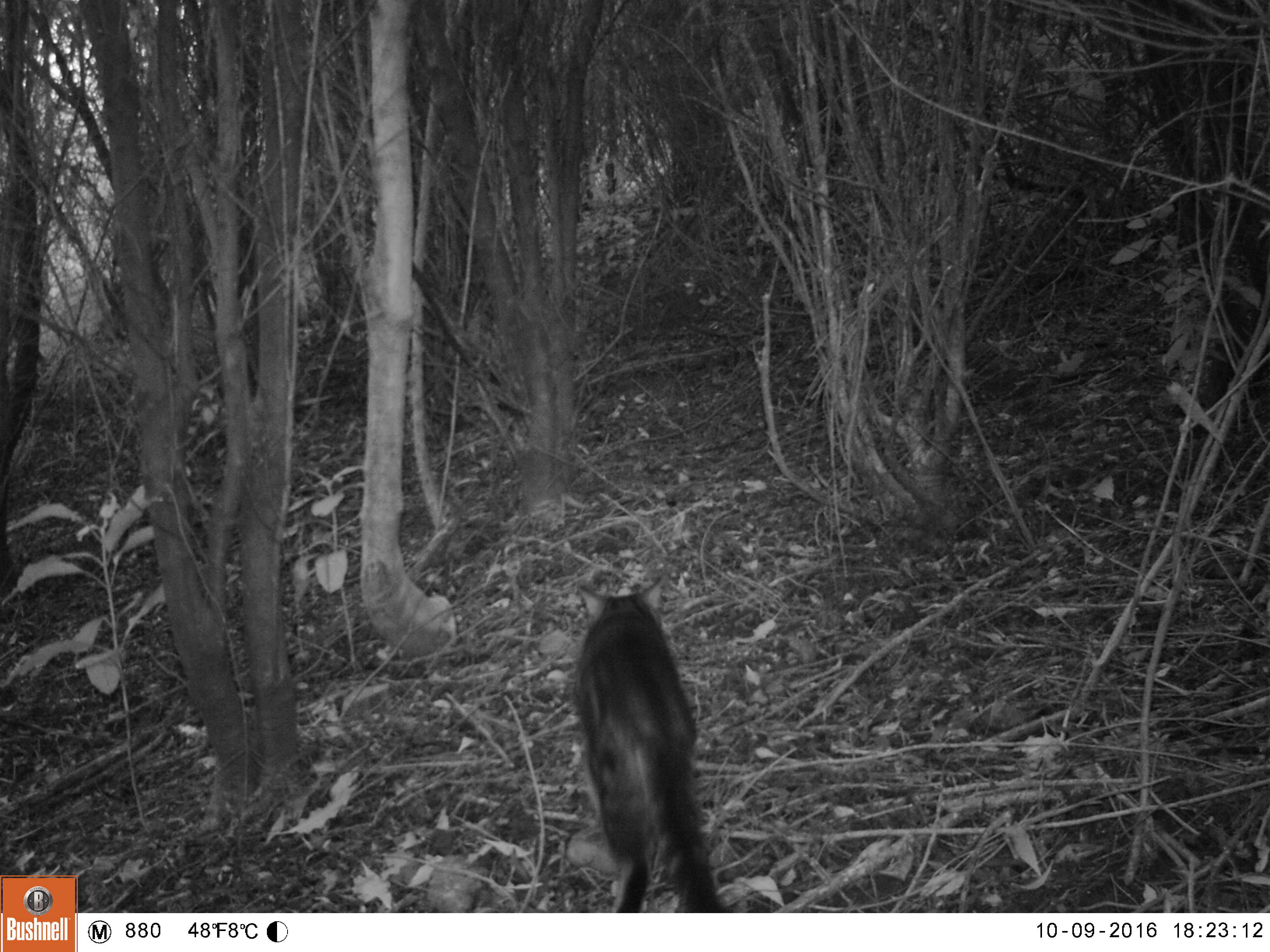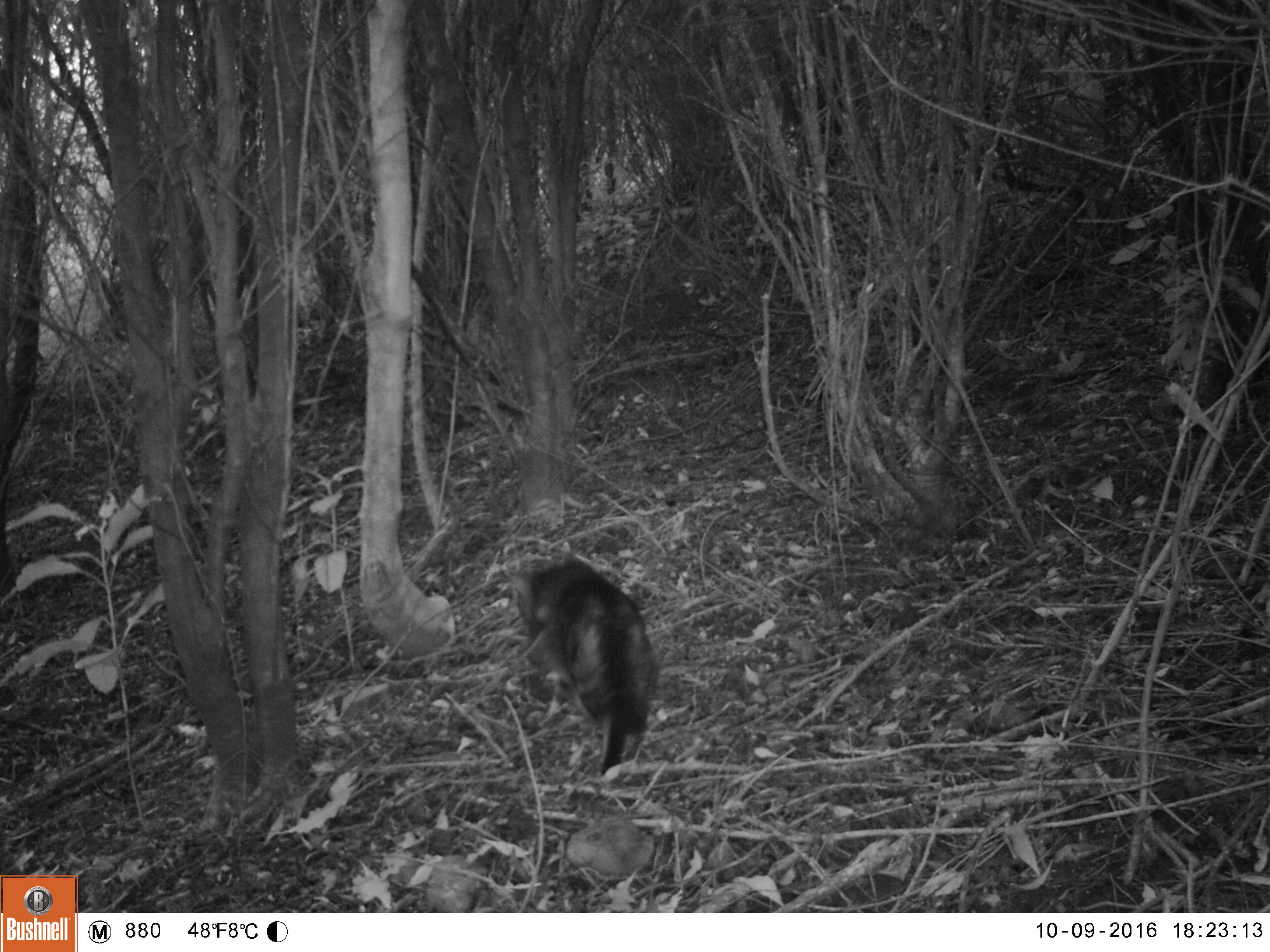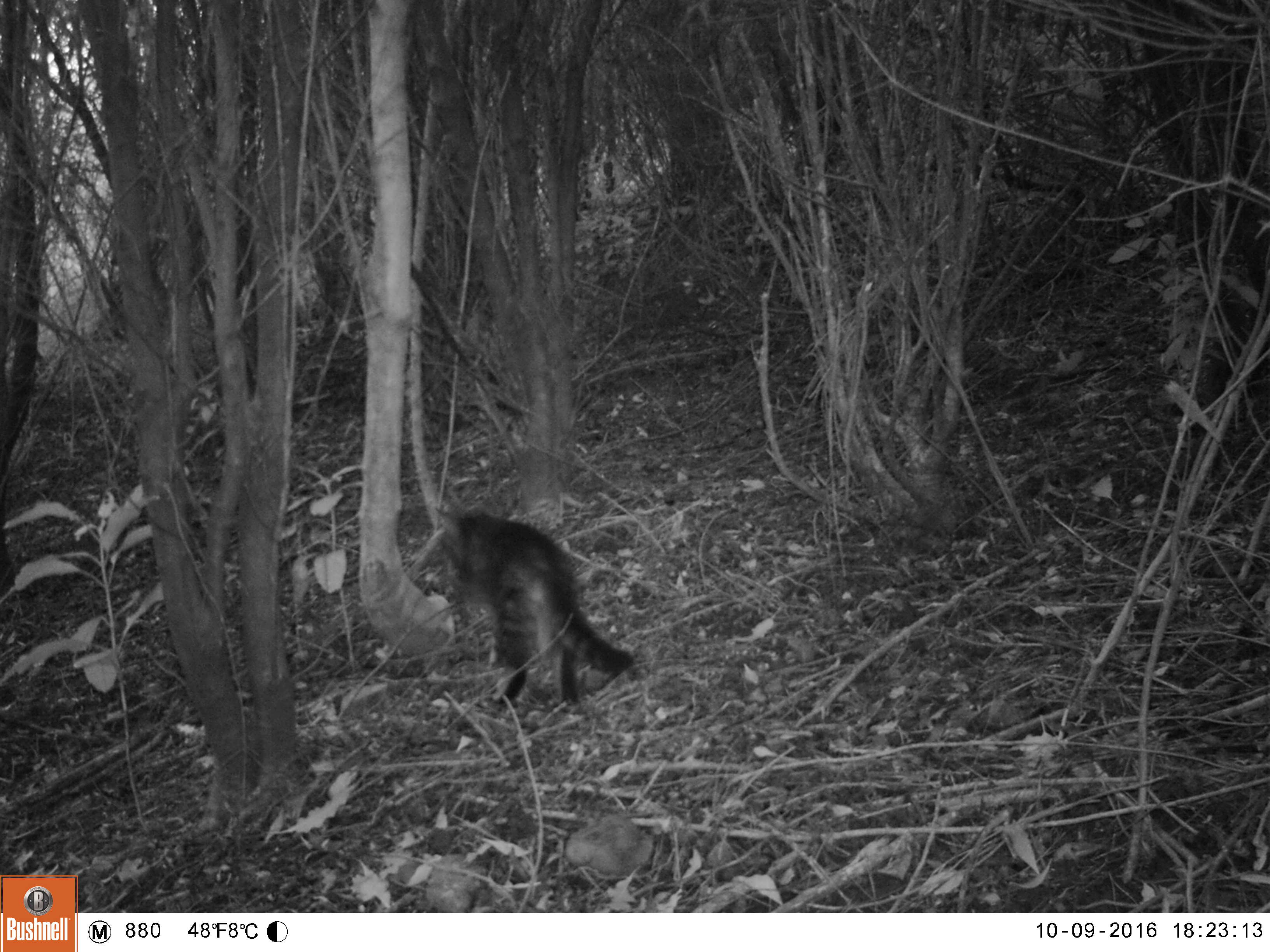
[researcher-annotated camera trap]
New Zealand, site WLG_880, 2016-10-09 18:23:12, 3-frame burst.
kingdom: Animalia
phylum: Chordata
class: Mammalia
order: Carnivora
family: Felidae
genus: Felis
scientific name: Felis catus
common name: domestic cat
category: cat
Cat (domestic cat) (Felis catus).